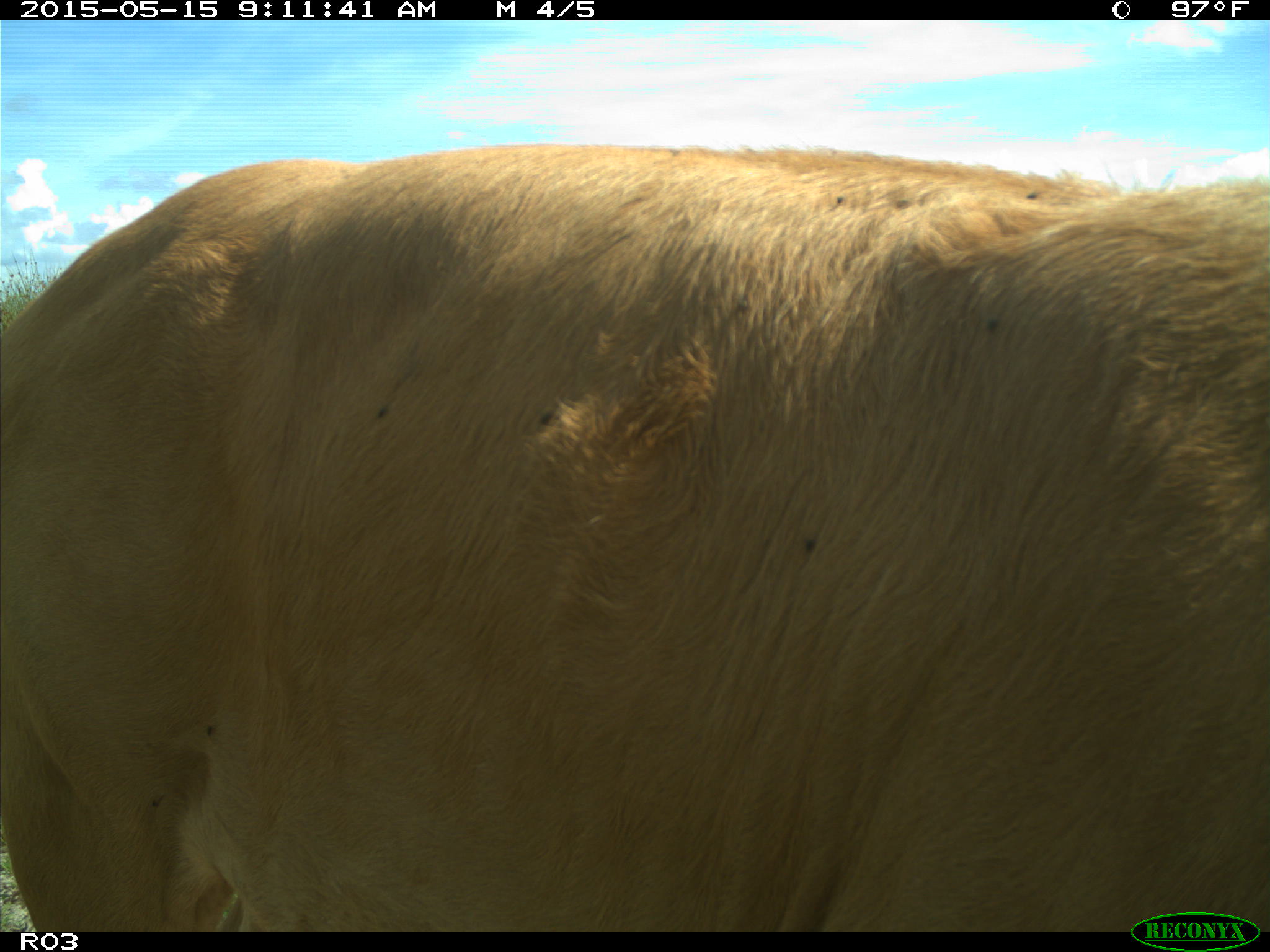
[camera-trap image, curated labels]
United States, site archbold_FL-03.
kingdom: Animalia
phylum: Chordata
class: Mammalia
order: Artiodactyla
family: Bovidae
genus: Bos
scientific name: Bos taurus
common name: domestic cow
Bos taurus (domestic cow).